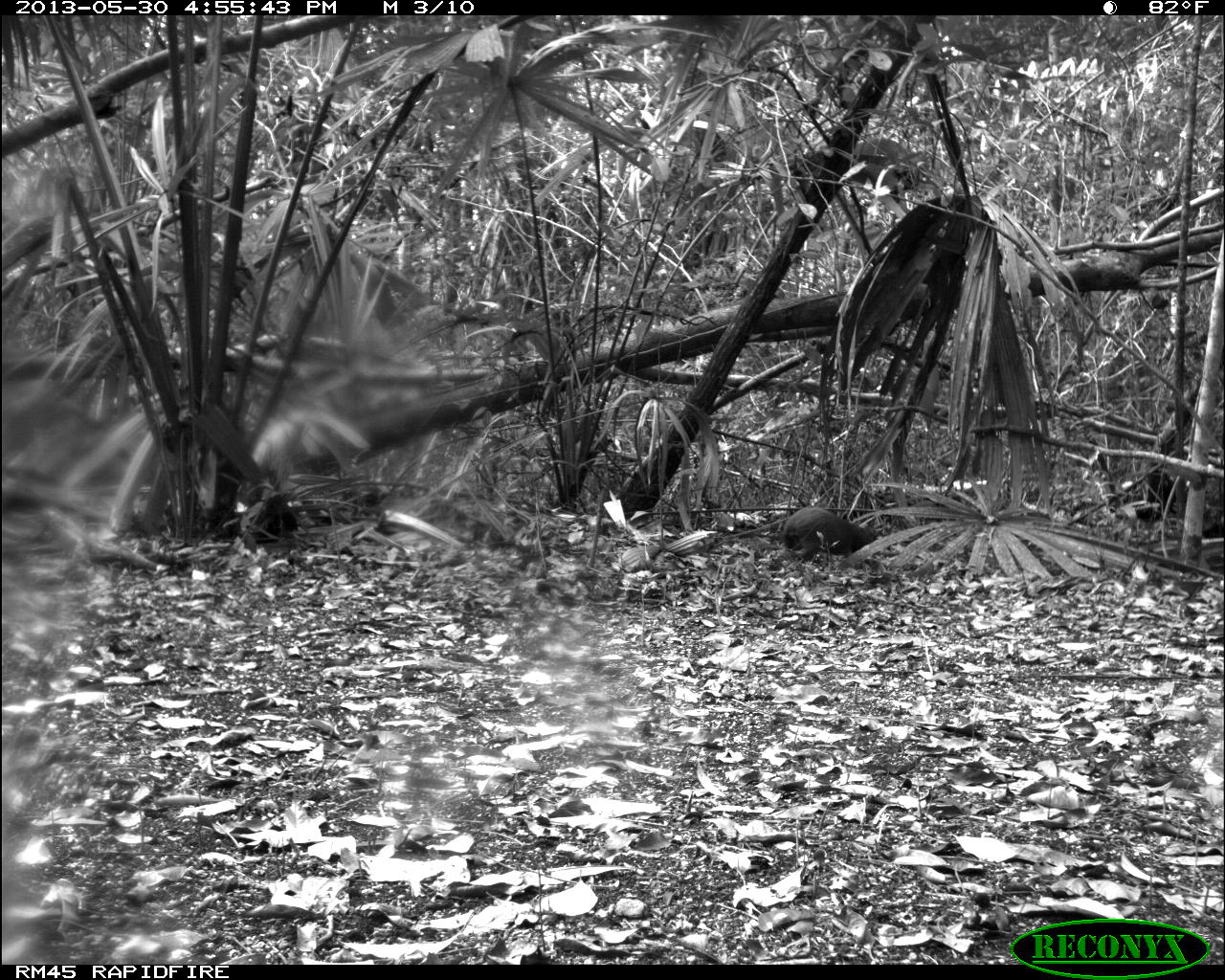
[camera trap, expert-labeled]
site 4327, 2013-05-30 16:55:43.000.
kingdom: Animalia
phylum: Chordata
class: Mammalia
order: Rodentia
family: Dasyproctidae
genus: Dasyprocta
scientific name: Dasyprocta punctata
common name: central american agouti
Dasyprocta punctata (central american agouti), count 1.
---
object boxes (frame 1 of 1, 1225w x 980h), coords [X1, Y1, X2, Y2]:
dasyprocta punctata: [778, 506, 875, 561]